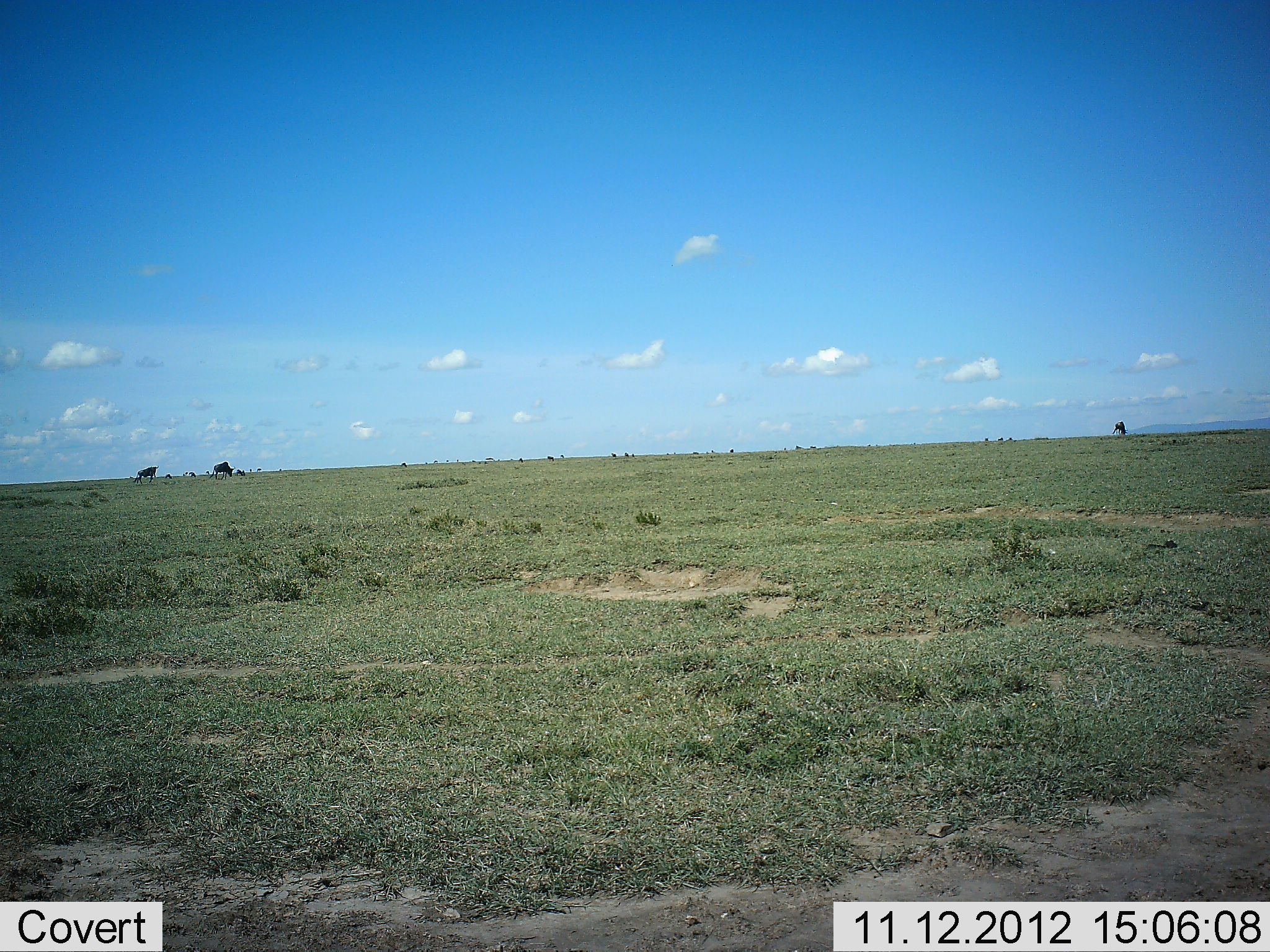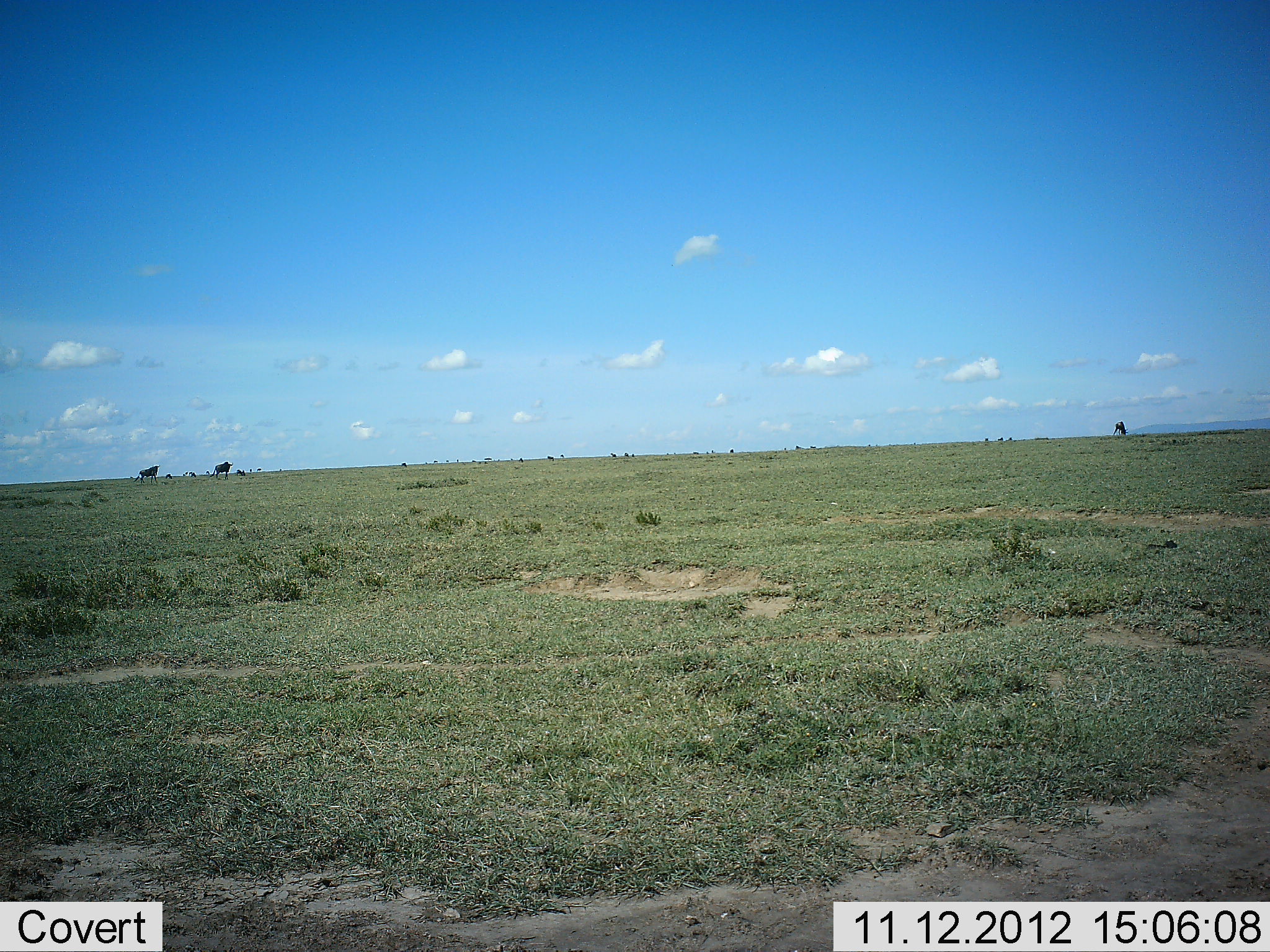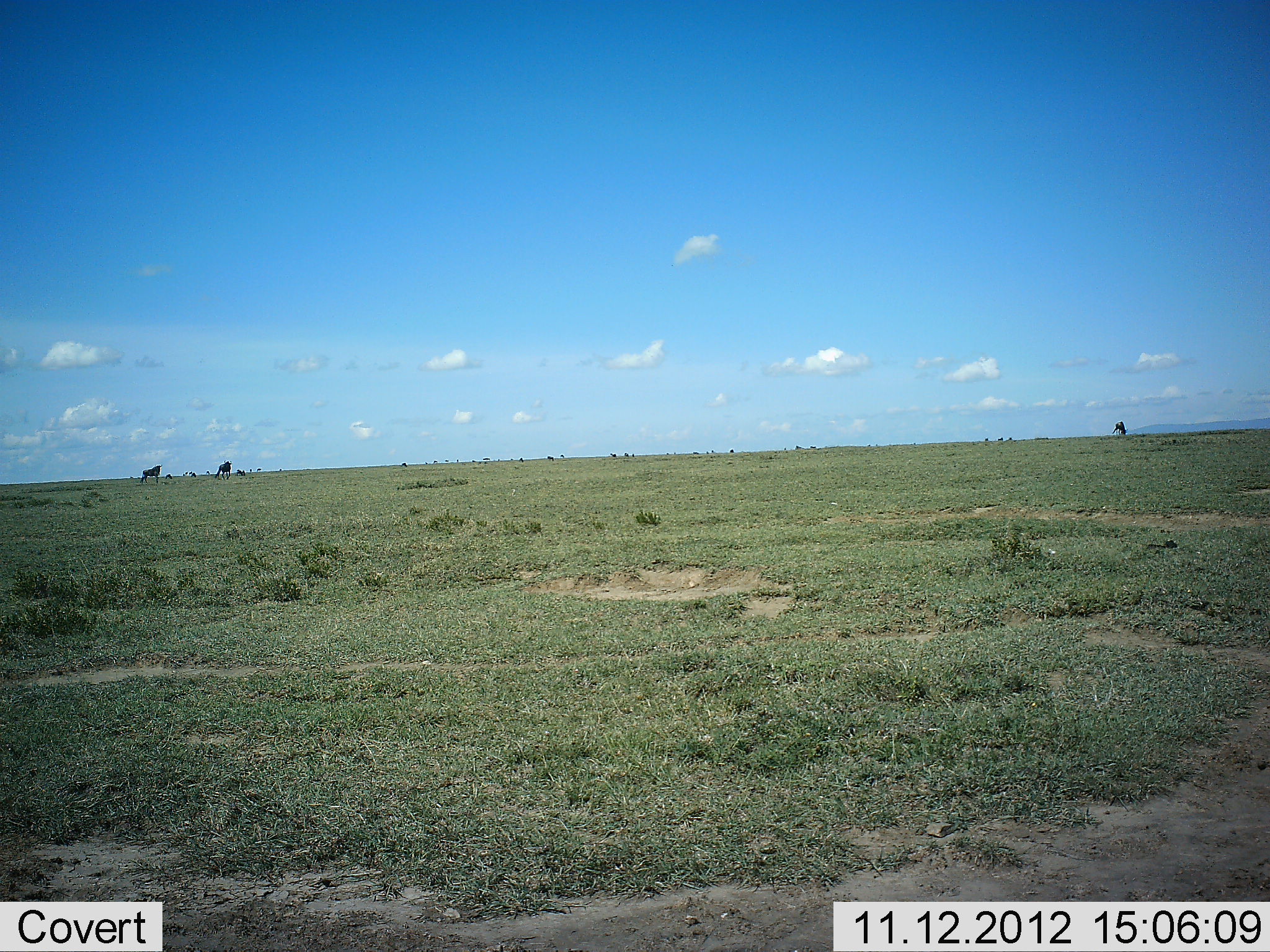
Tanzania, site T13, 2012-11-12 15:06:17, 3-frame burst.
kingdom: Animalia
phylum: Chordata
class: Mammalia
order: Artiodactyla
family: Bovidae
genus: Connochaetes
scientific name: Connochaetes taurinus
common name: blue wildebeest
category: wildebeest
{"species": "wildebeest (blue wildebeest) (Connochaetes taurinus)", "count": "3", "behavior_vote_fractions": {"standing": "50%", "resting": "0%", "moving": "20%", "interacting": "0%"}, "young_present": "0%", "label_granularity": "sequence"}